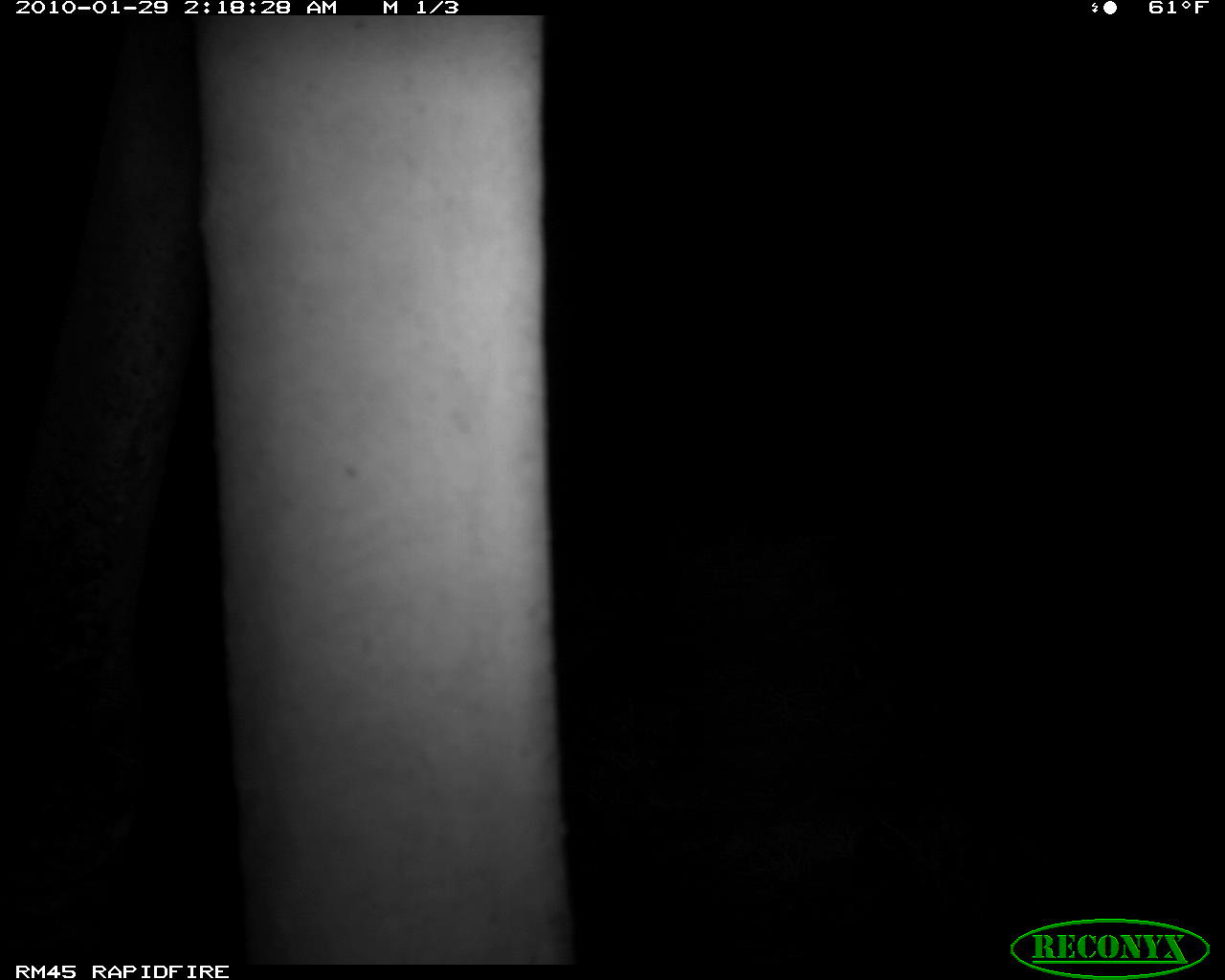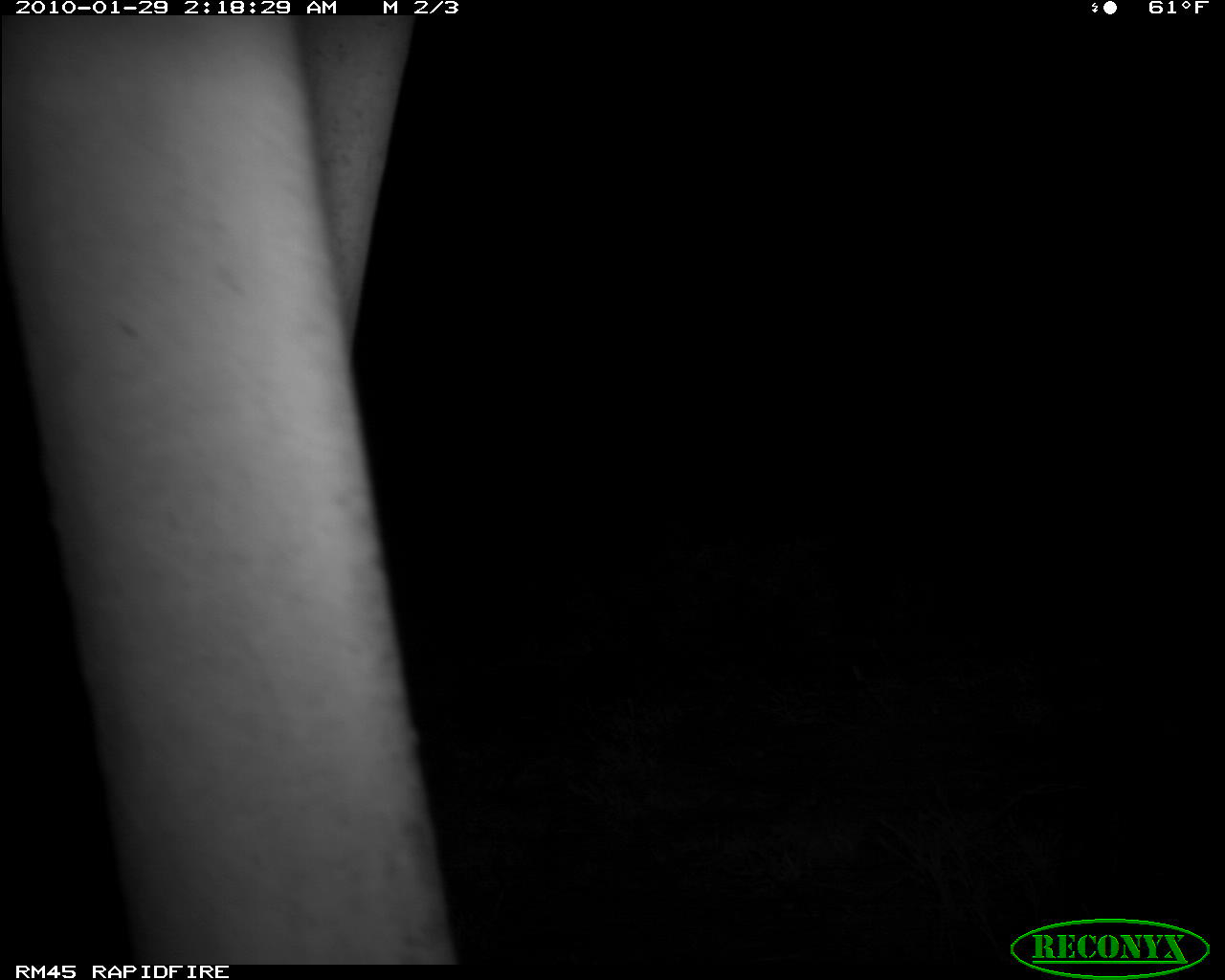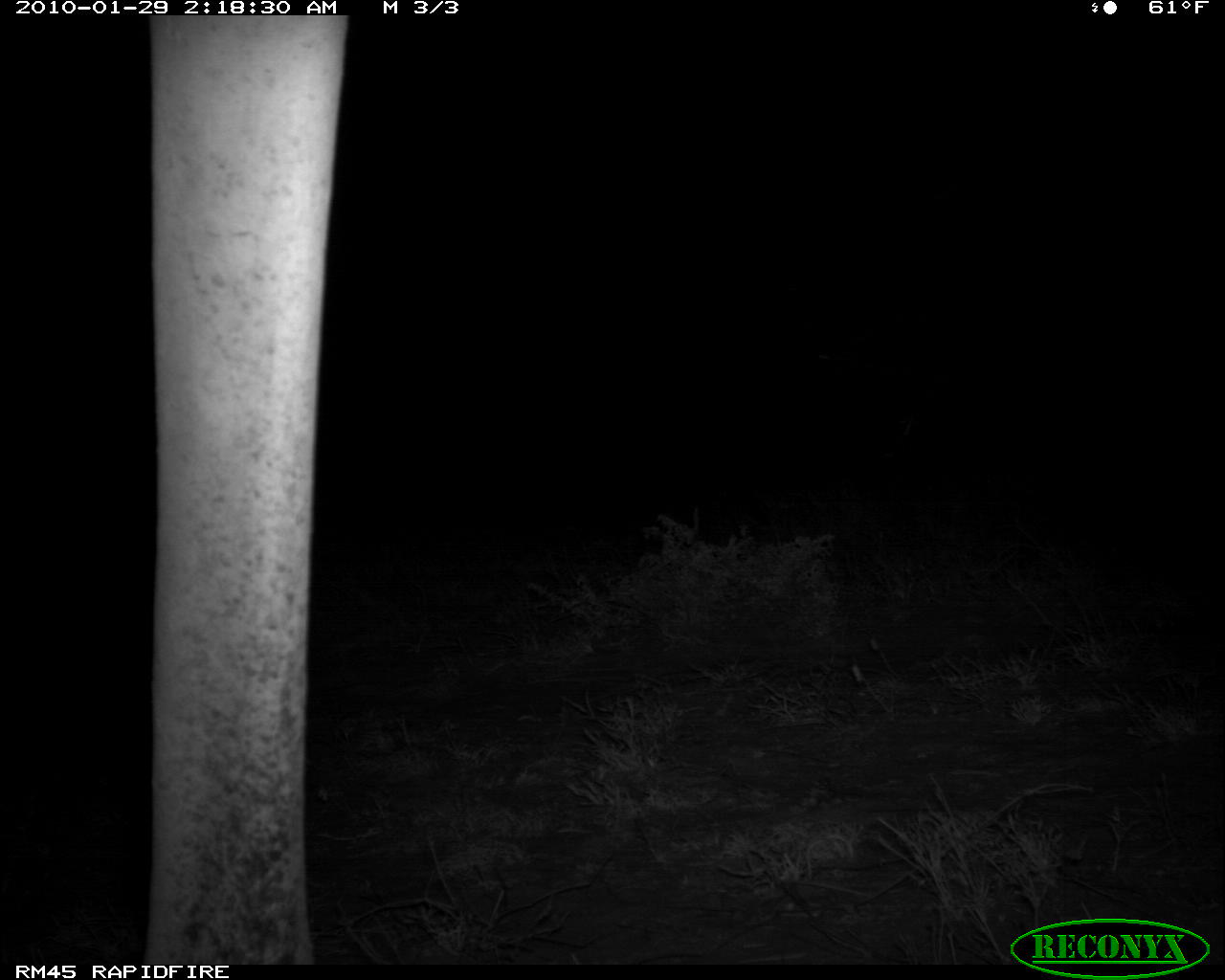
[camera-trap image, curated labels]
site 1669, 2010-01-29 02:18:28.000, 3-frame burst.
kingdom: Animalia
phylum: Chordata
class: Mammalia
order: Artiodactyla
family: Giraffidae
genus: Giraffa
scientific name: Giraffa camelopardalis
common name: giraffe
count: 1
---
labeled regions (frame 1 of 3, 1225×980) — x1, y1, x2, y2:
giraffa camelopardalis: 0, 13, 581, 965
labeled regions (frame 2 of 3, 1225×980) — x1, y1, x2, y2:
giraffa camelopardalis: 0, 13, 463, 965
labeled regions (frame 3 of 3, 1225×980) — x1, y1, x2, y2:
giraffa camelopardalis: 132, 13, 350, 965